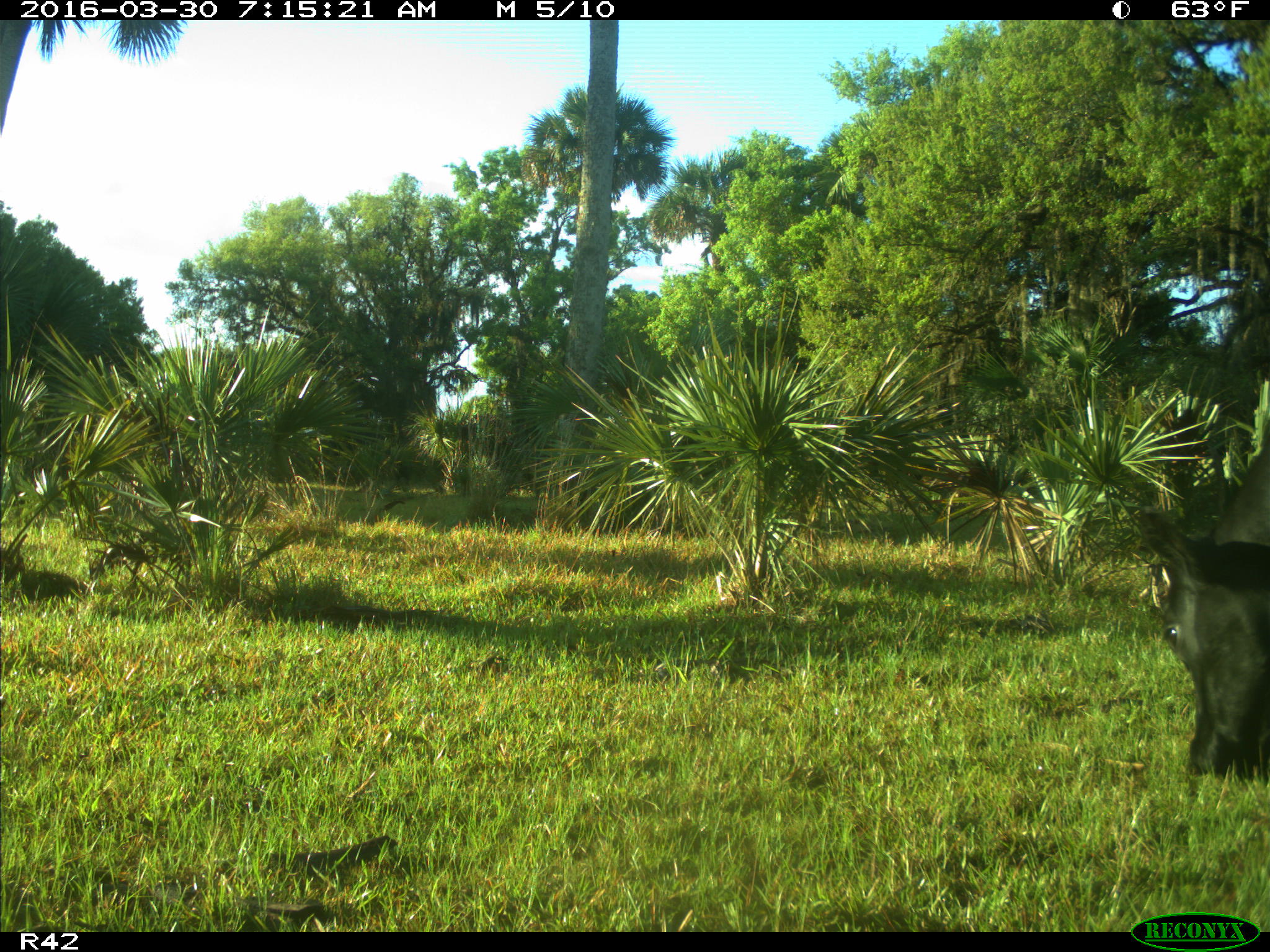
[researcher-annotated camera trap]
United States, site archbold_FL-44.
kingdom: Animalia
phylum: Chordata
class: Mammalia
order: Artiodactyla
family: Bovidae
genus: Bos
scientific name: Bos taurus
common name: domestic cow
Bos taurus (domestic cow).